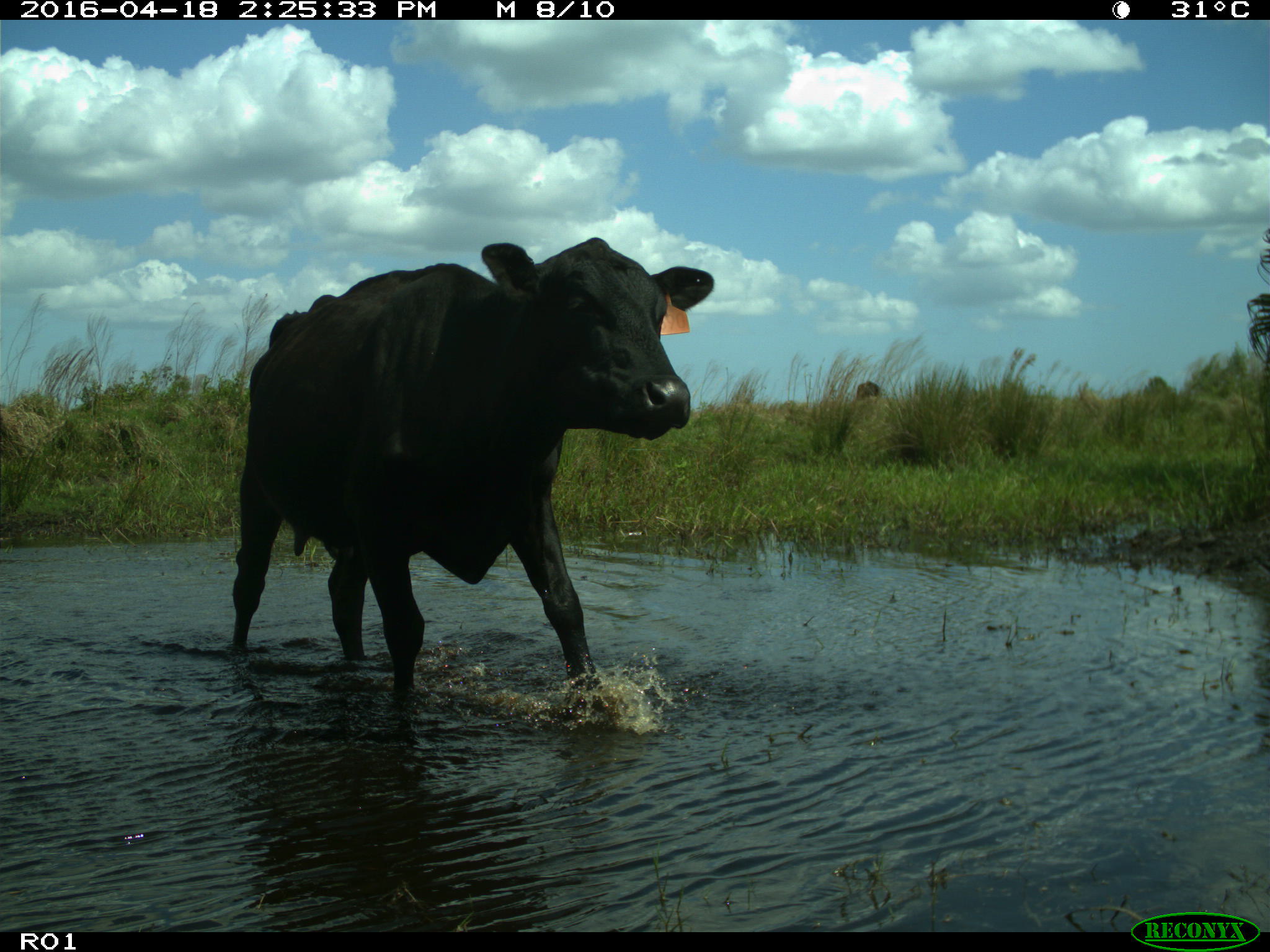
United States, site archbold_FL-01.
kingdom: Animalia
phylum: Chordata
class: Mammalia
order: Artiodactyla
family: Bovidae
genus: Bos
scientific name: Bos taurus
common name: domestic cow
Bos taurus (domestic cow).